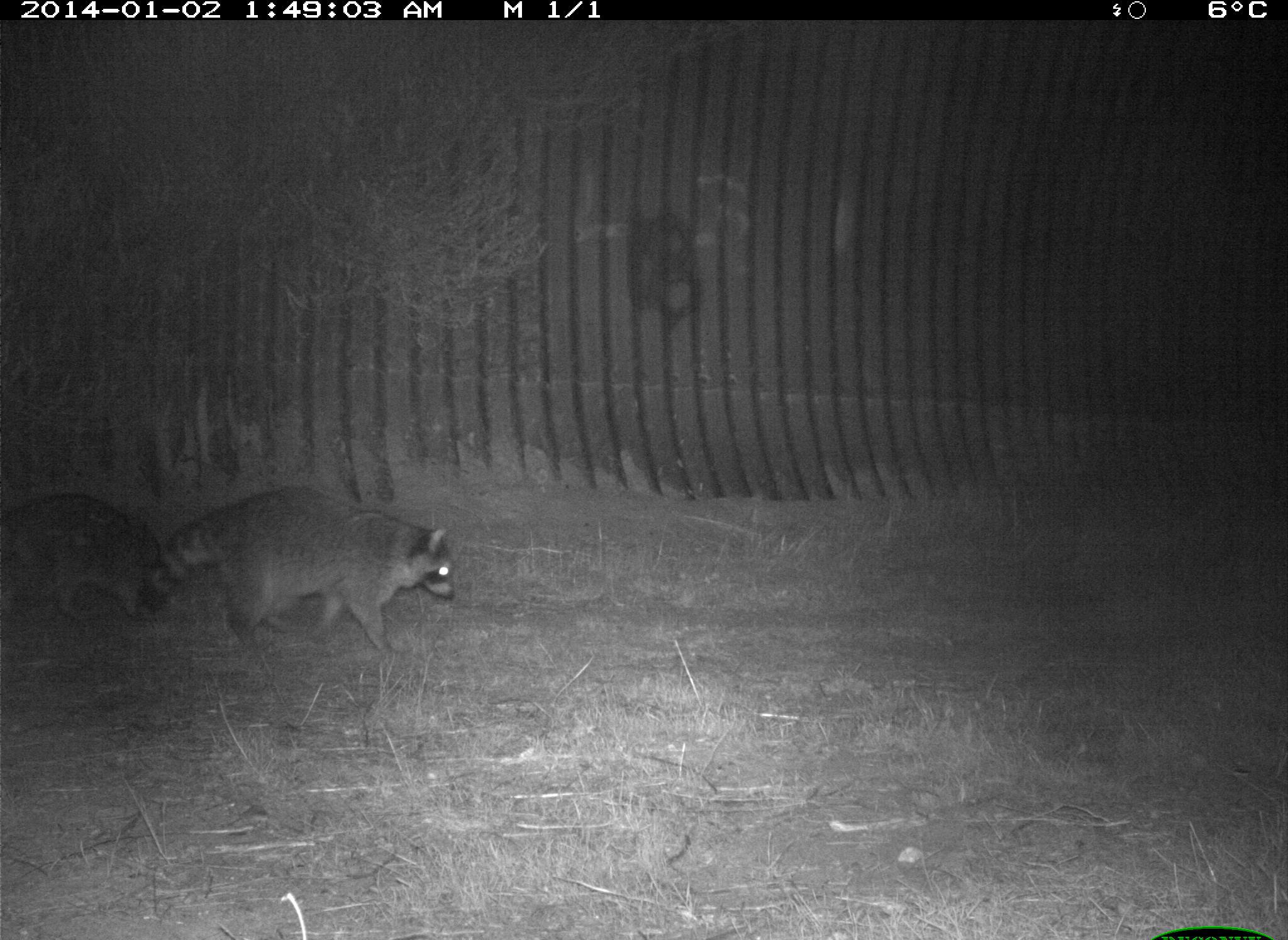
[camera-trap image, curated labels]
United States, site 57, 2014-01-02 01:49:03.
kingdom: Animalia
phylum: Chordata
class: Mammalia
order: Carnivora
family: Procyonidae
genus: Procyon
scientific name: Procyon lotor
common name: raccoon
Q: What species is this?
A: Raccoon (Procyon lotor).